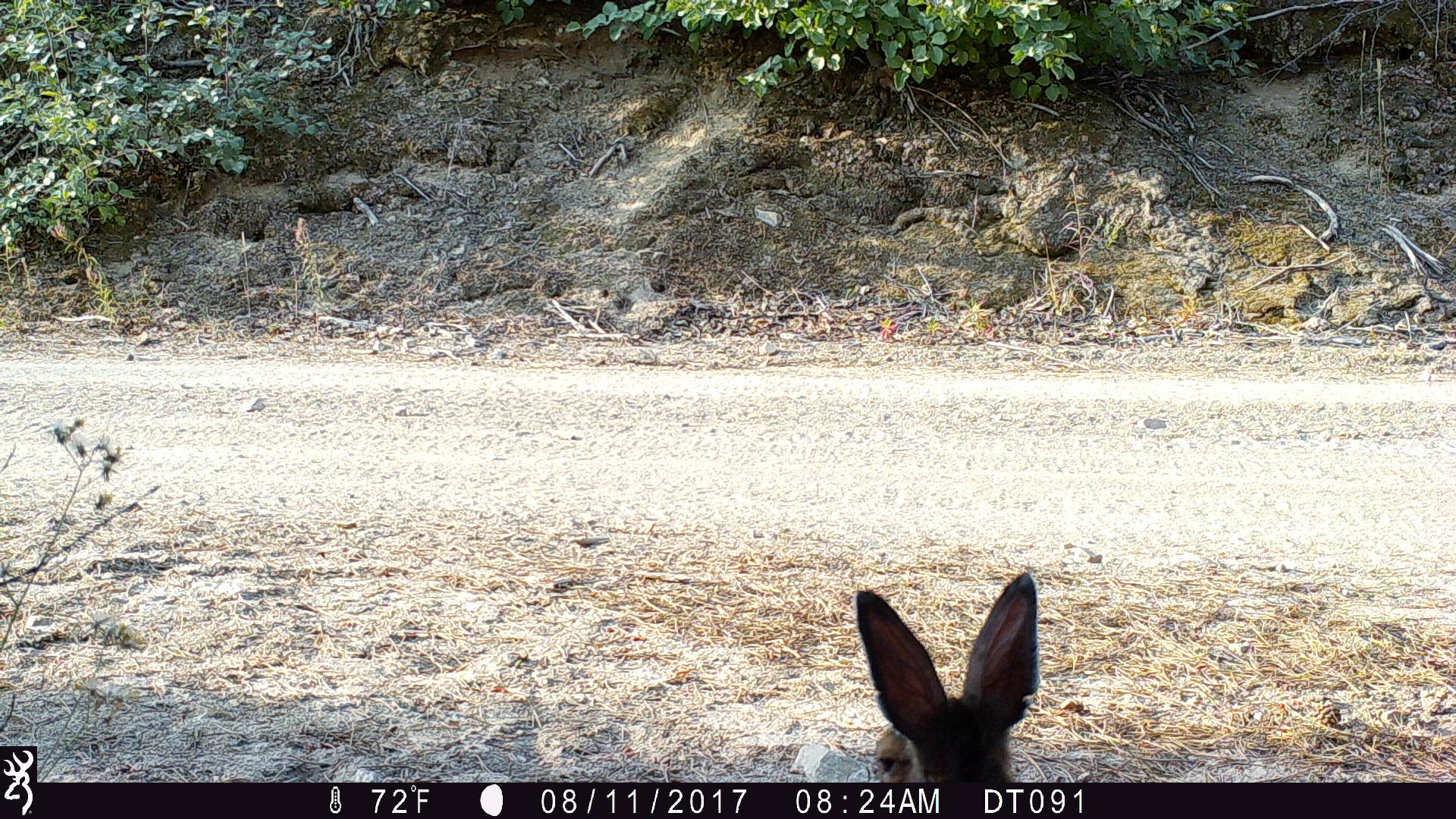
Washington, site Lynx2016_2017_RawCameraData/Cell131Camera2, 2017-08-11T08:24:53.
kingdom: Animalia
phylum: Chordata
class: Mammalia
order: Lagomorpha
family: Leporidae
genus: Lepus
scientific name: Lepus americanus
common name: snowshoe hare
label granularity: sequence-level